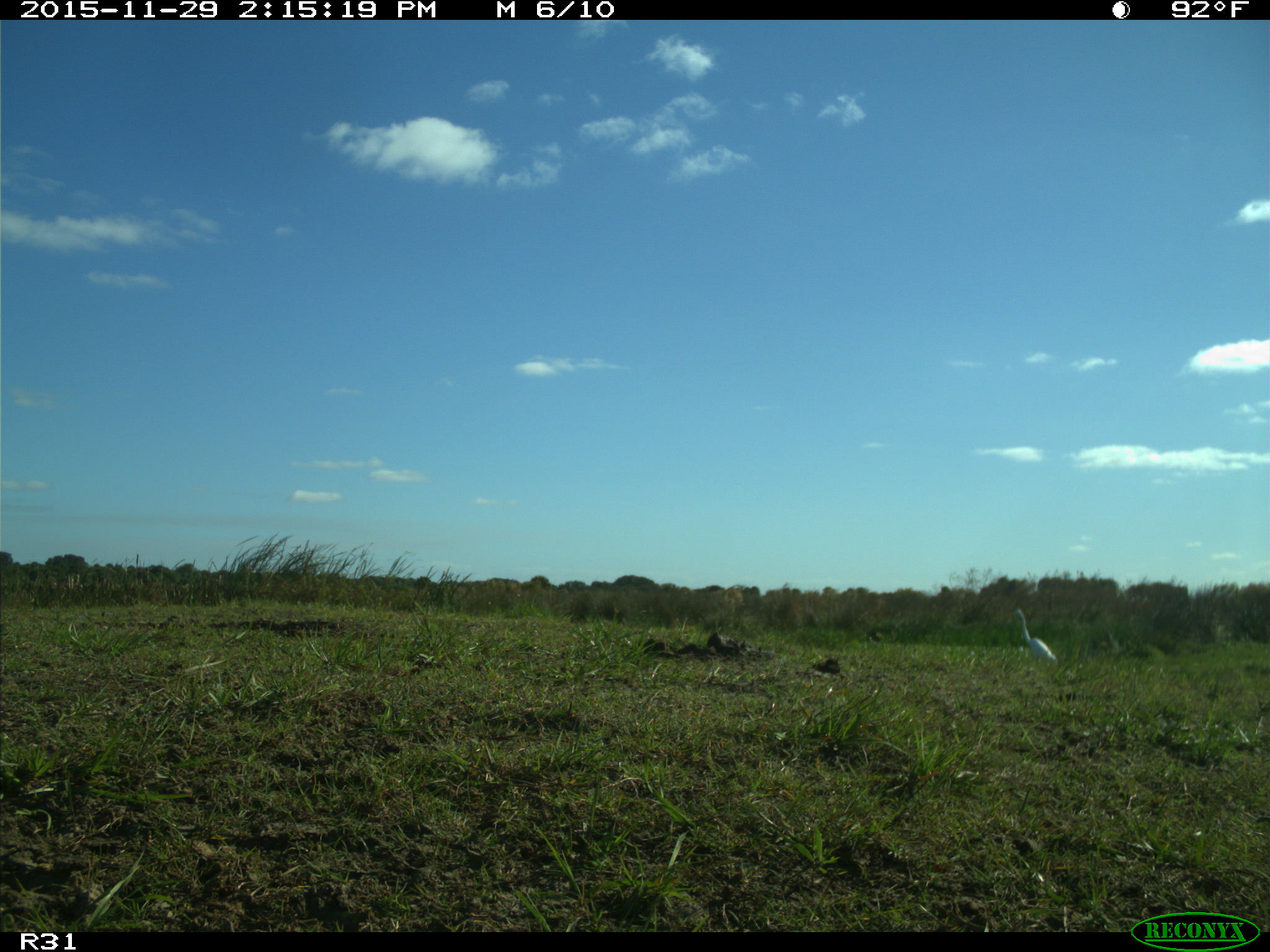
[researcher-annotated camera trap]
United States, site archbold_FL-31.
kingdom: Animalia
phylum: Chordata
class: Aves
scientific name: Aves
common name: birds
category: unidentified bird